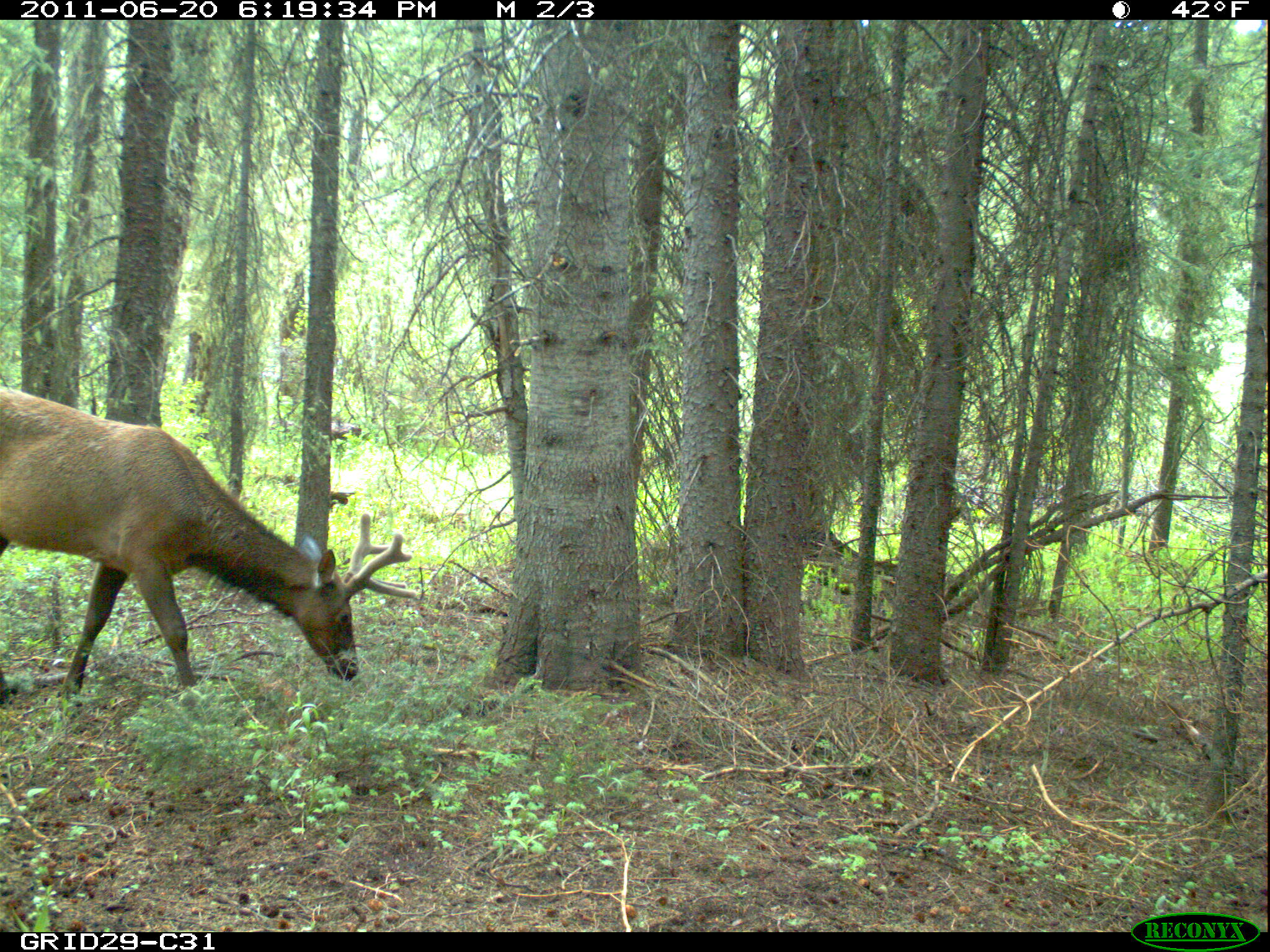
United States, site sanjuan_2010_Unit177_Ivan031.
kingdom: Animalia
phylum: Chordata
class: Mammalia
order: Artiodactyla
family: Cervidae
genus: Cervus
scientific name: Cervus elaphus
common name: red deer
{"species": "Cervus elaphus (red deer)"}